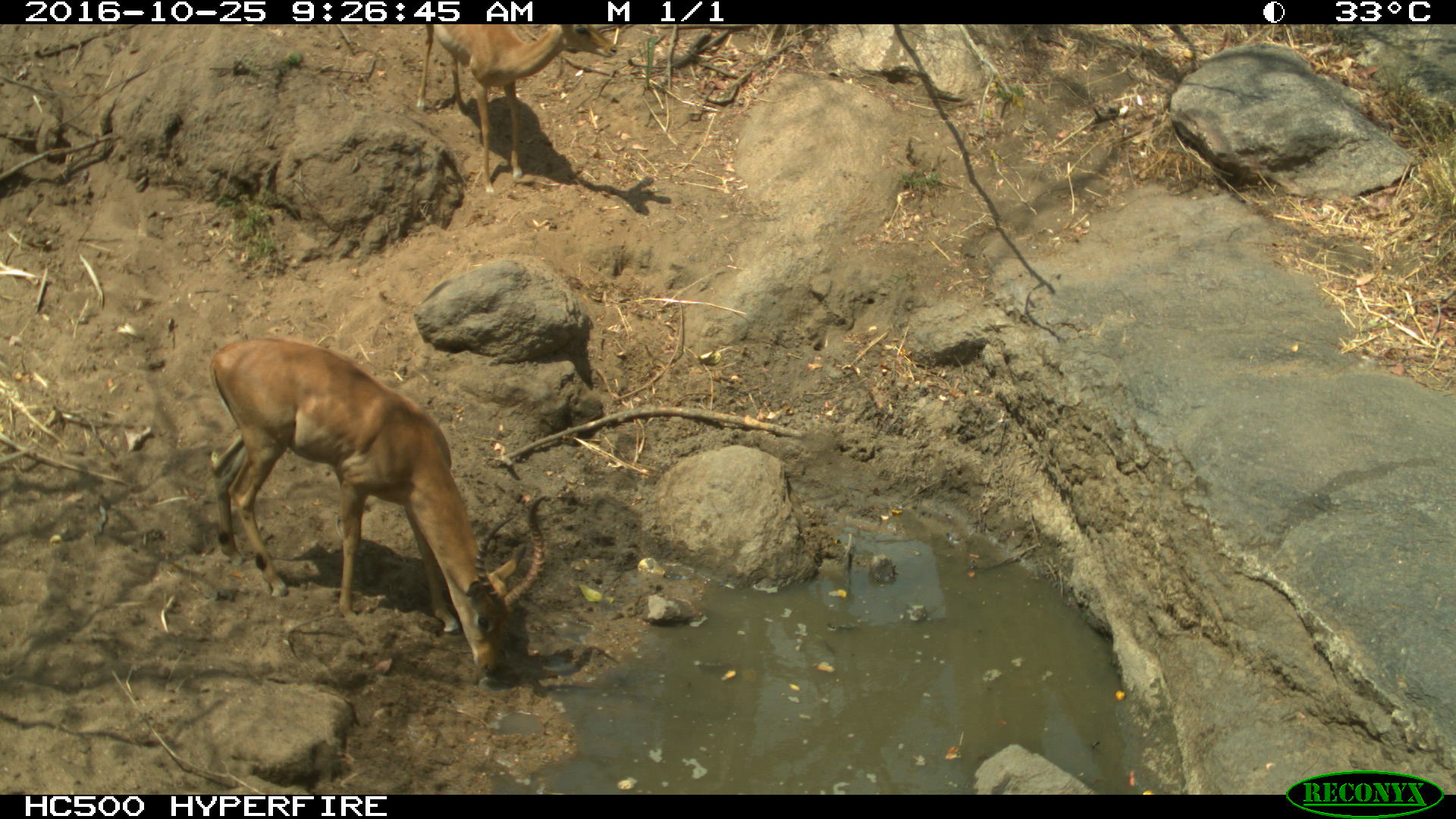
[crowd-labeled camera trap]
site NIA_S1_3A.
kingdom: Animalia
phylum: Chordata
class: Mammalia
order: Artiodactyla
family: Bovidae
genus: Aepyceros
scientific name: Aepyceros melampus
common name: impala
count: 2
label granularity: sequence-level